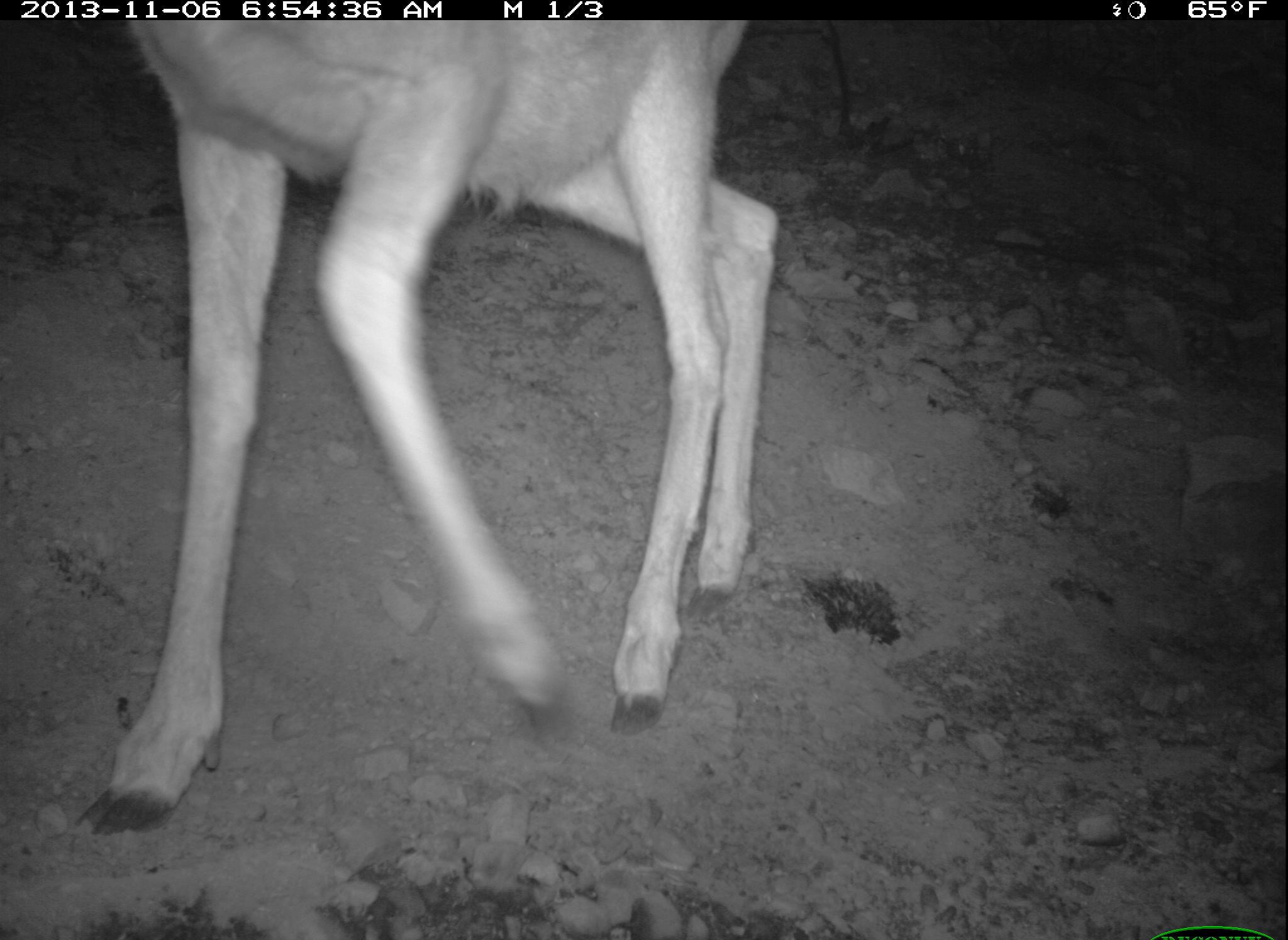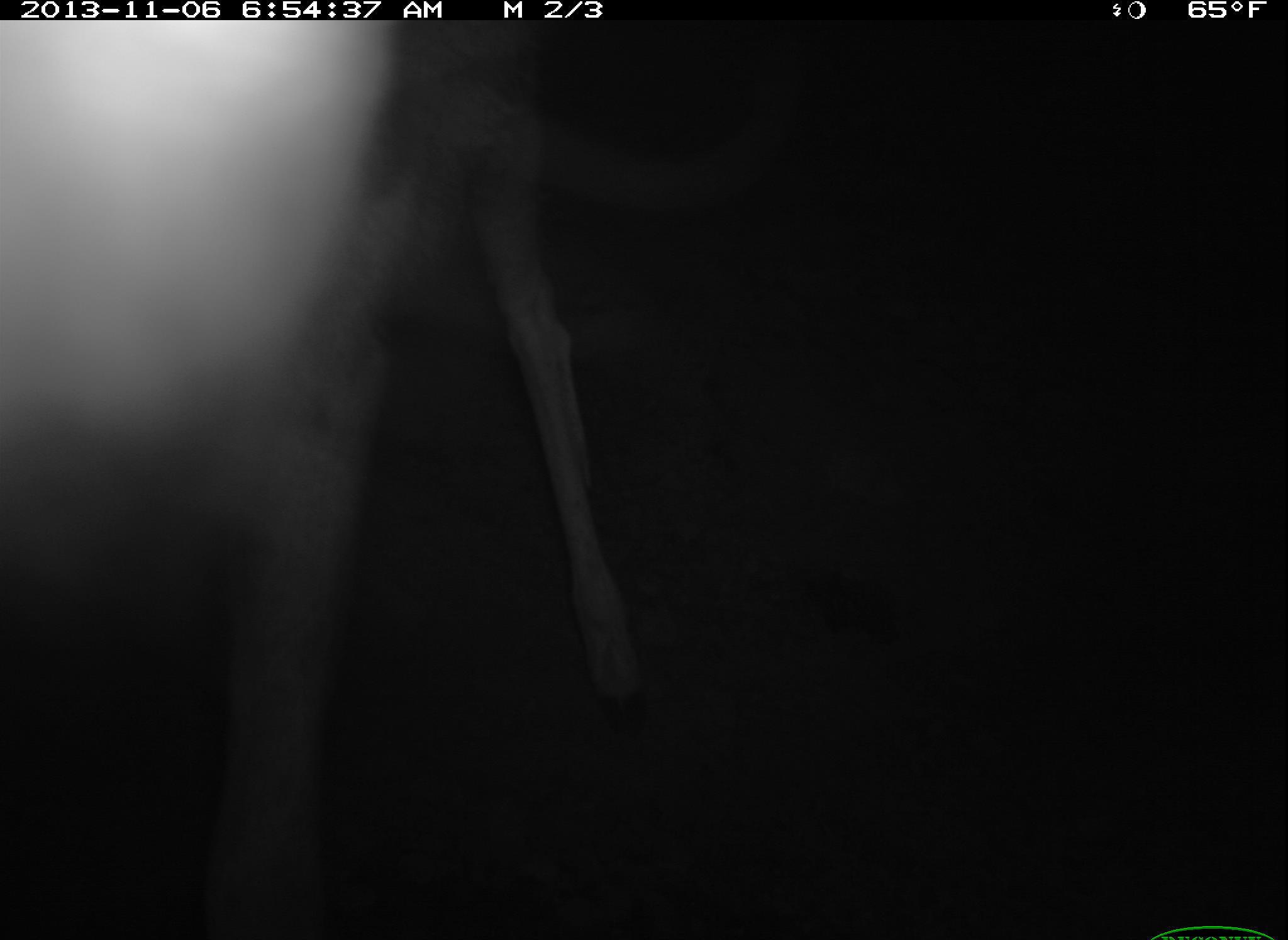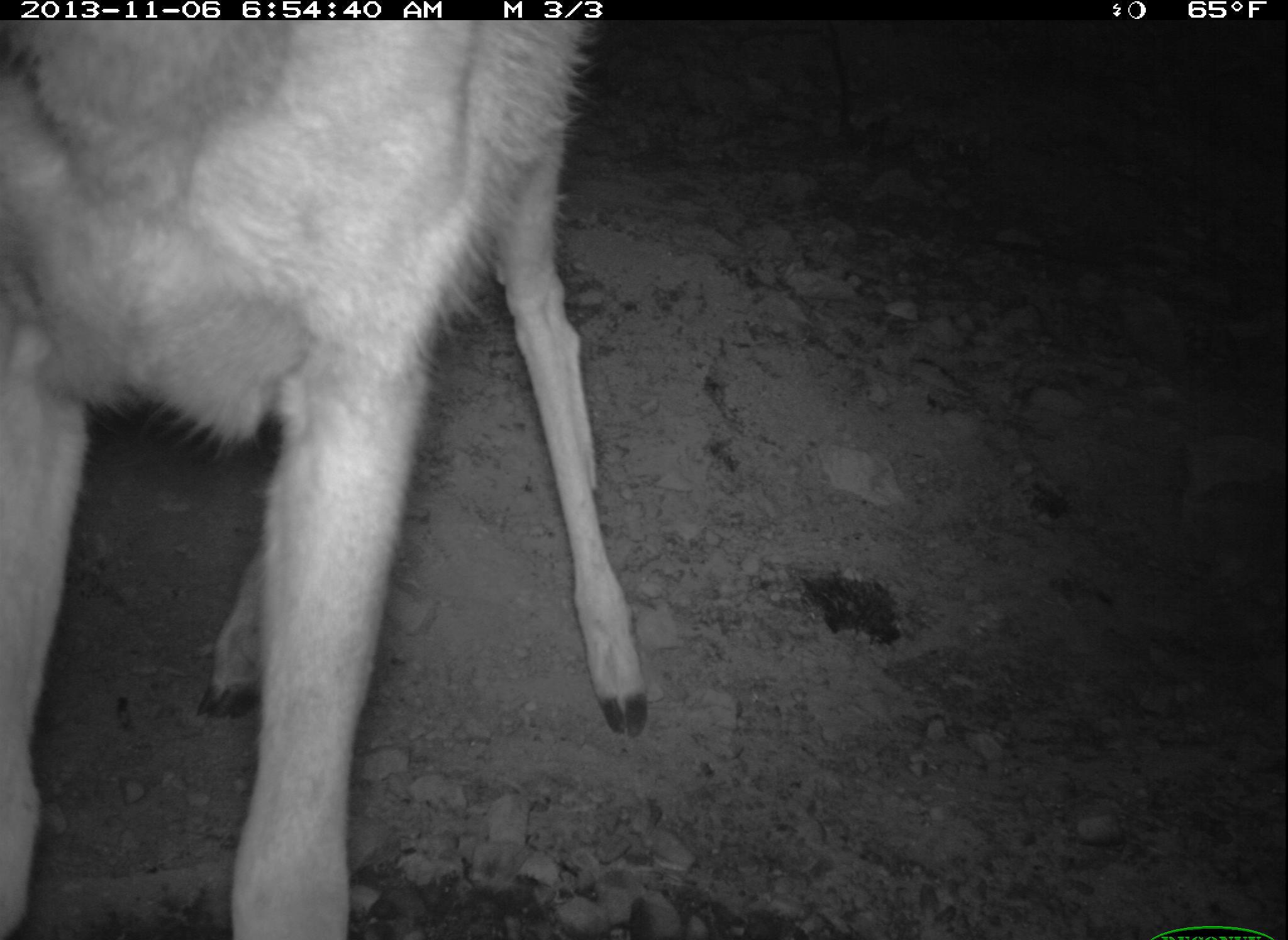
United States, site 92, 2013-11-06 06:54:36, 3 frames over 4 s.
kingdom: Animalia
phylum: Chordata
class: Mammalia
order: Artiodactyla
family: Cervidae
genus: Odocoileus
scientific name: Odocoileus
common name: deer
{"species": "deer (Odocoileus)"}